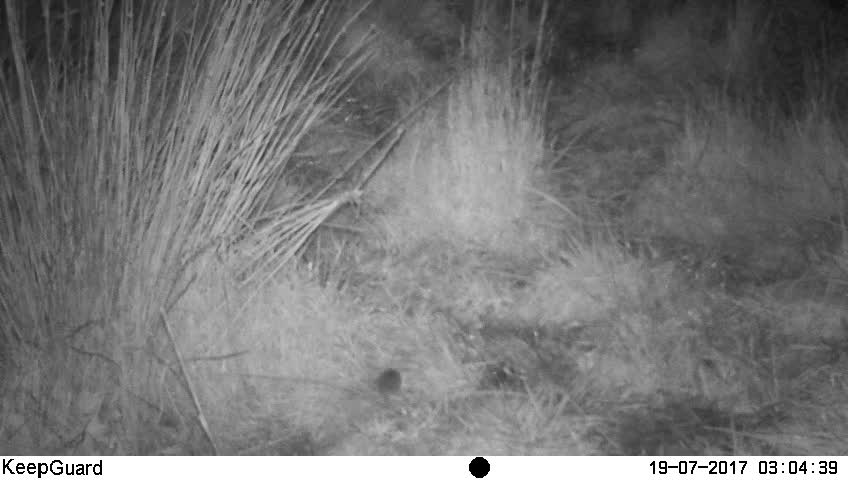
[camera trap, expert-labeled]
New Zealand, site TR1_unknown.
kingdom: Animalia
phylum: Chordata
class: Mammalia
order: Rodentia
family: Muridae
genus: Mus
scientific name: Mus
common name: mouse